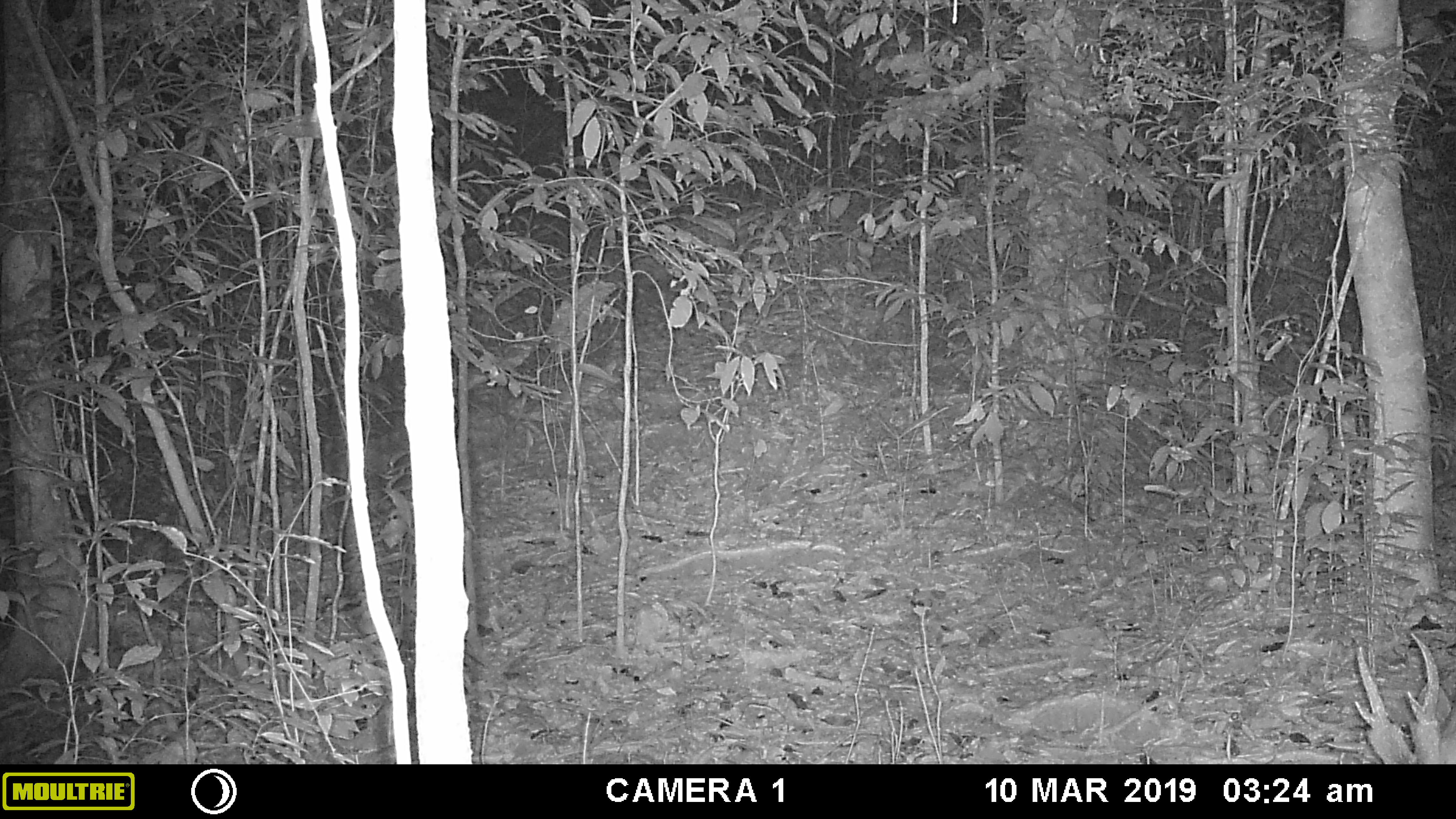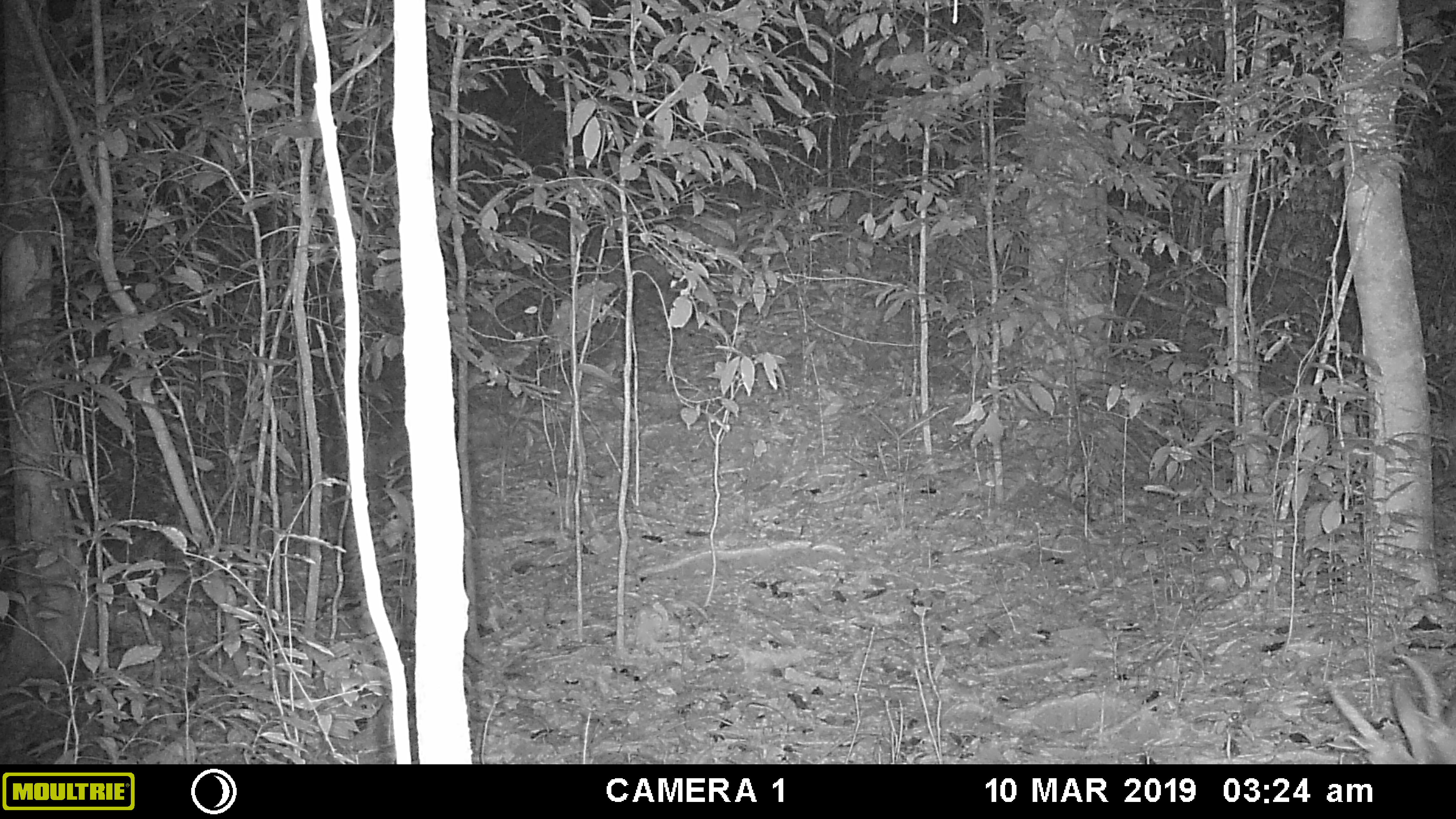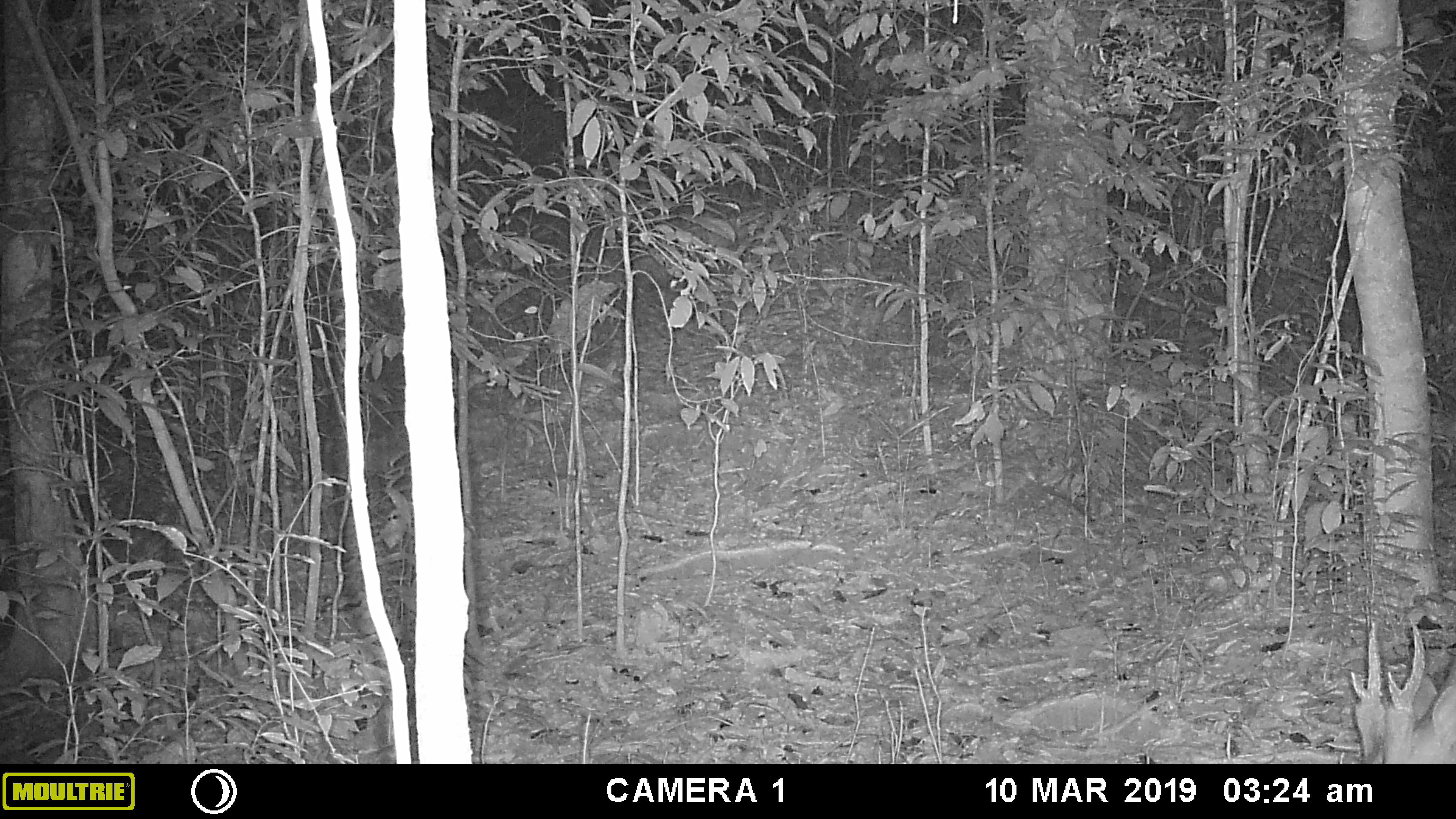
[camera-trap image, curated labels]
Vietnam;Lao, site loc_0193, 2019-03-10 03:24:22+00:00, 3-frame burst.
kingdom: Animalia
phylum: Chordata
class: Mammalia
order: Artiodactyla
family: Cervidae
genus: Muntiacus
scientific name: Muntiacus vuquangensis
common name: large-antlered muntjac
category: large antlered muntjac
Large antlered muntjac (large-antlered muntjac) (Muntiacus vuquangensis). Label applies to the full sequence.